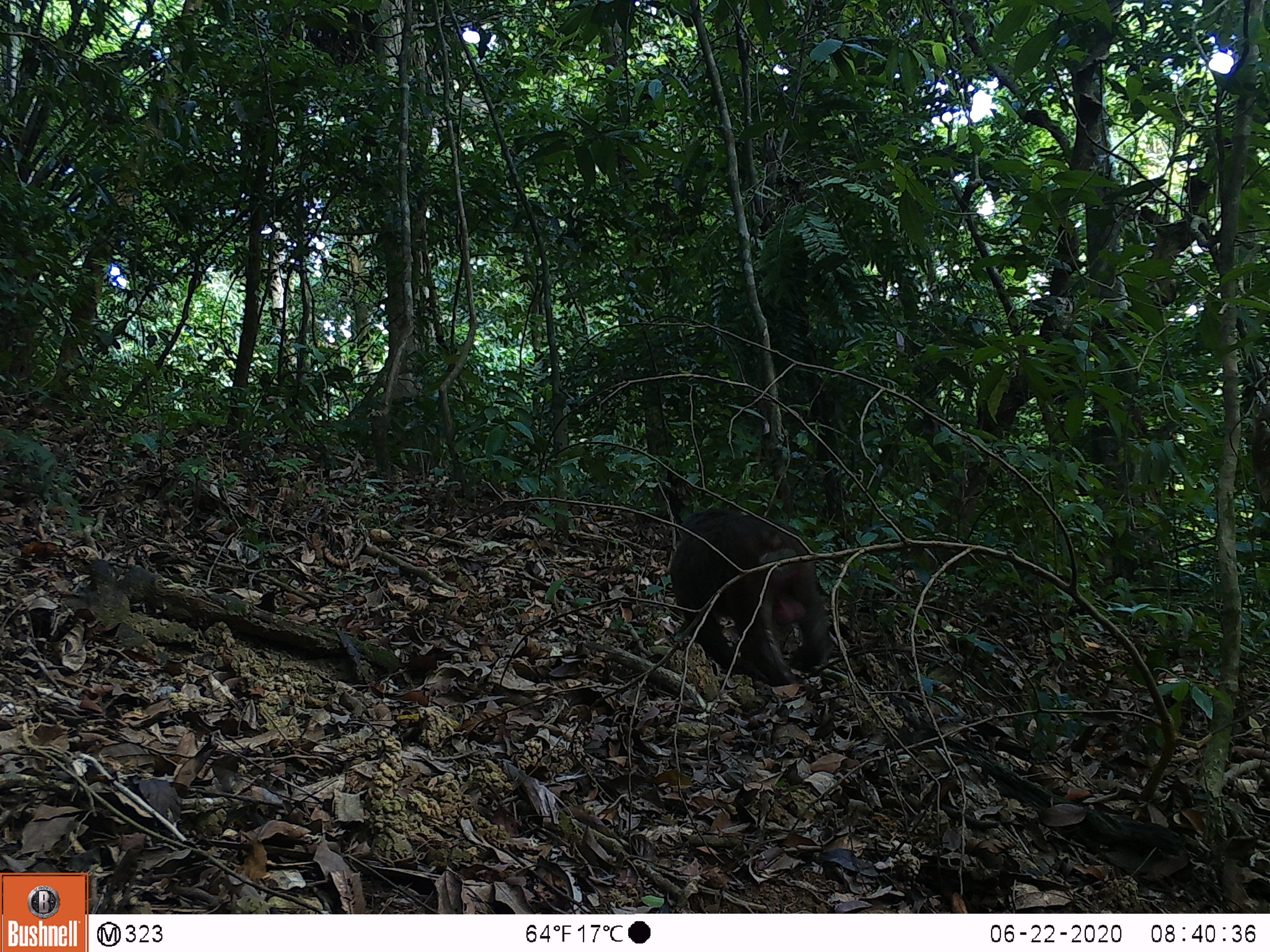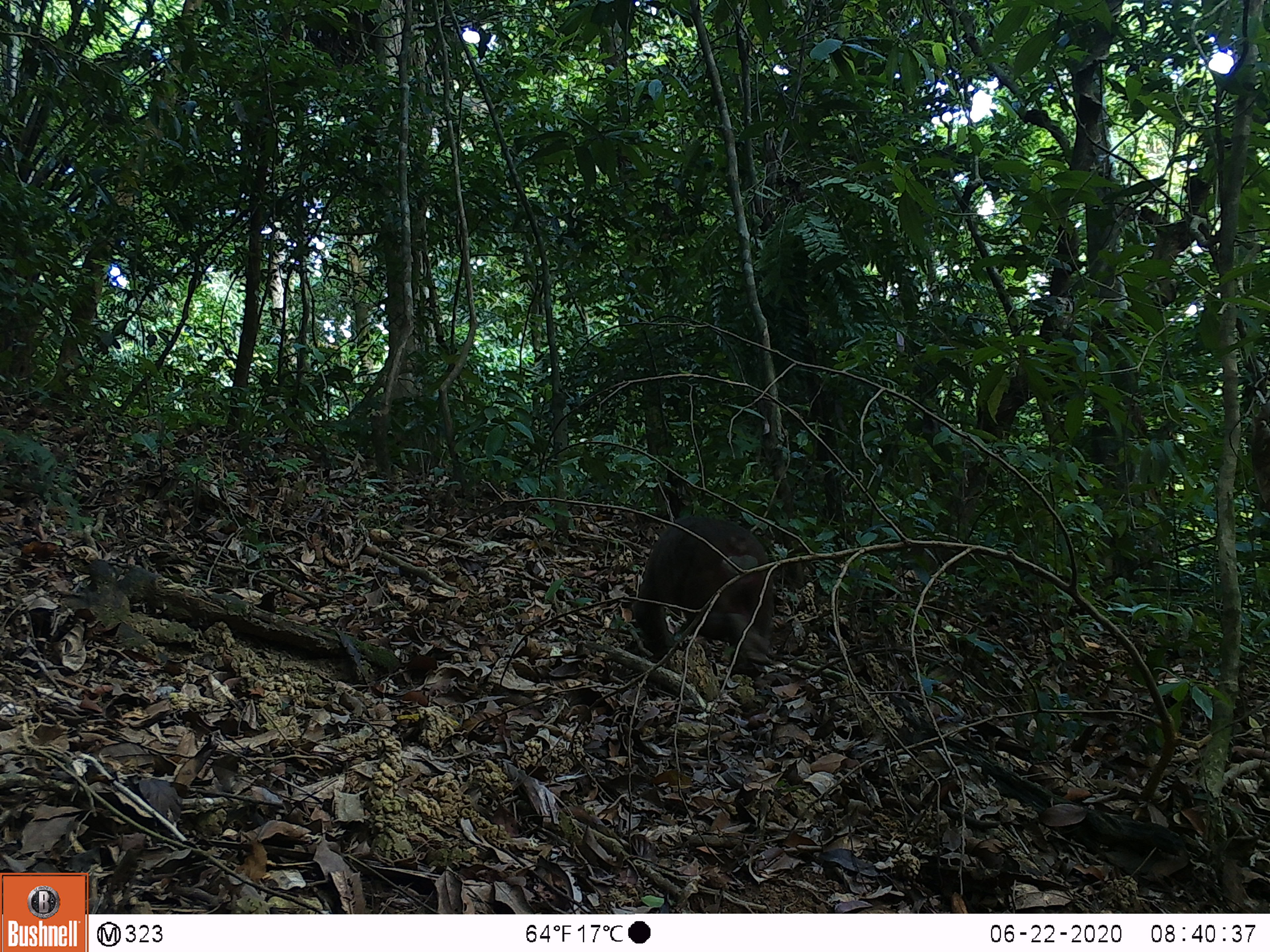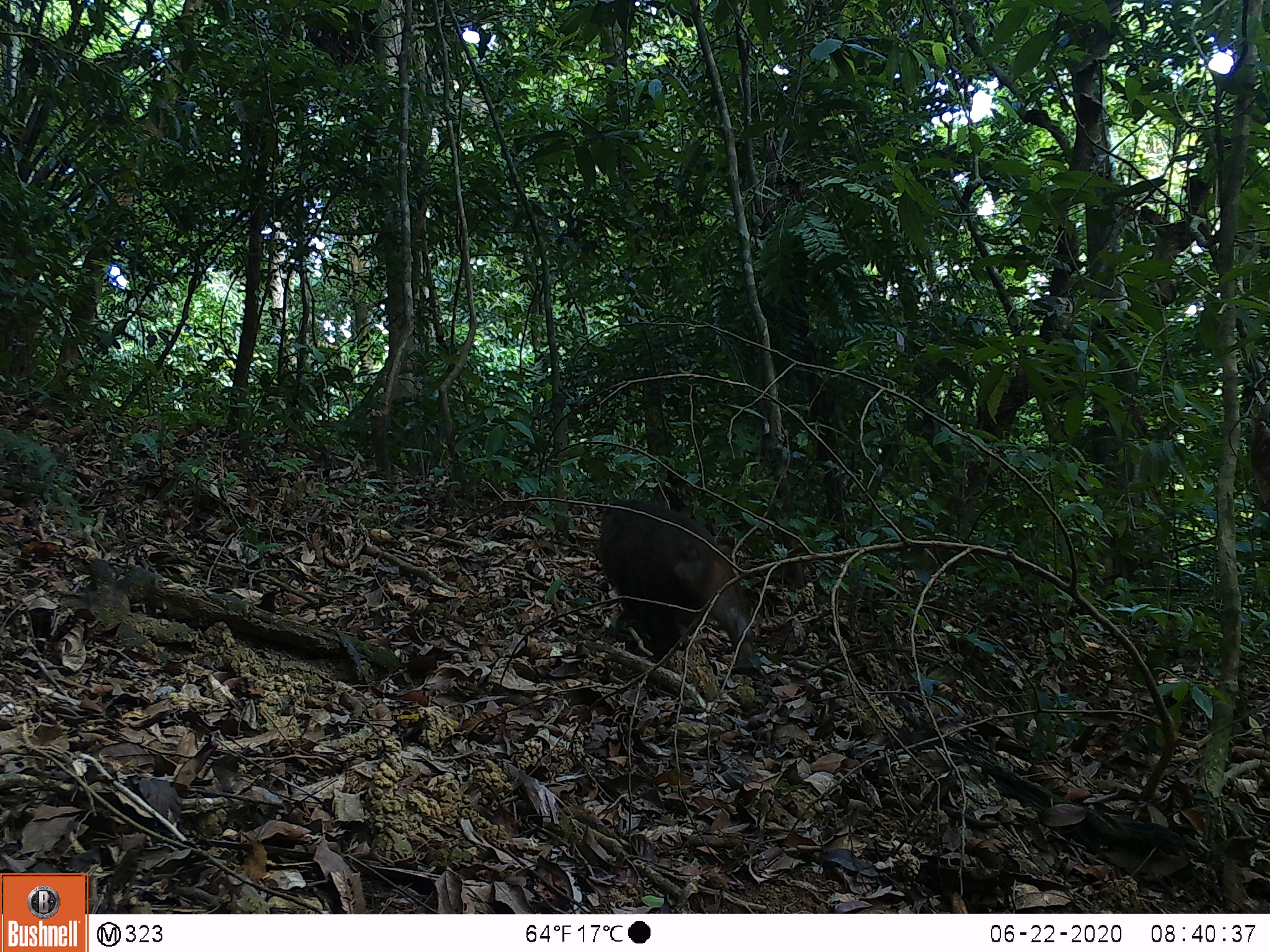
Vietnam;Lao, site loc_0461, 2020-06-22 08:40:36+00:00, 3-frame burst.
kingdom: Animalia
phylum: Chordata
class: Mammalia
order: Primates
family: Cercopithecidae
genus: Macaca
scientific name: Macaca arctoides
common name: stump-tailed macaque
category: stump tailed macaque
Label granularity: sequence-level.